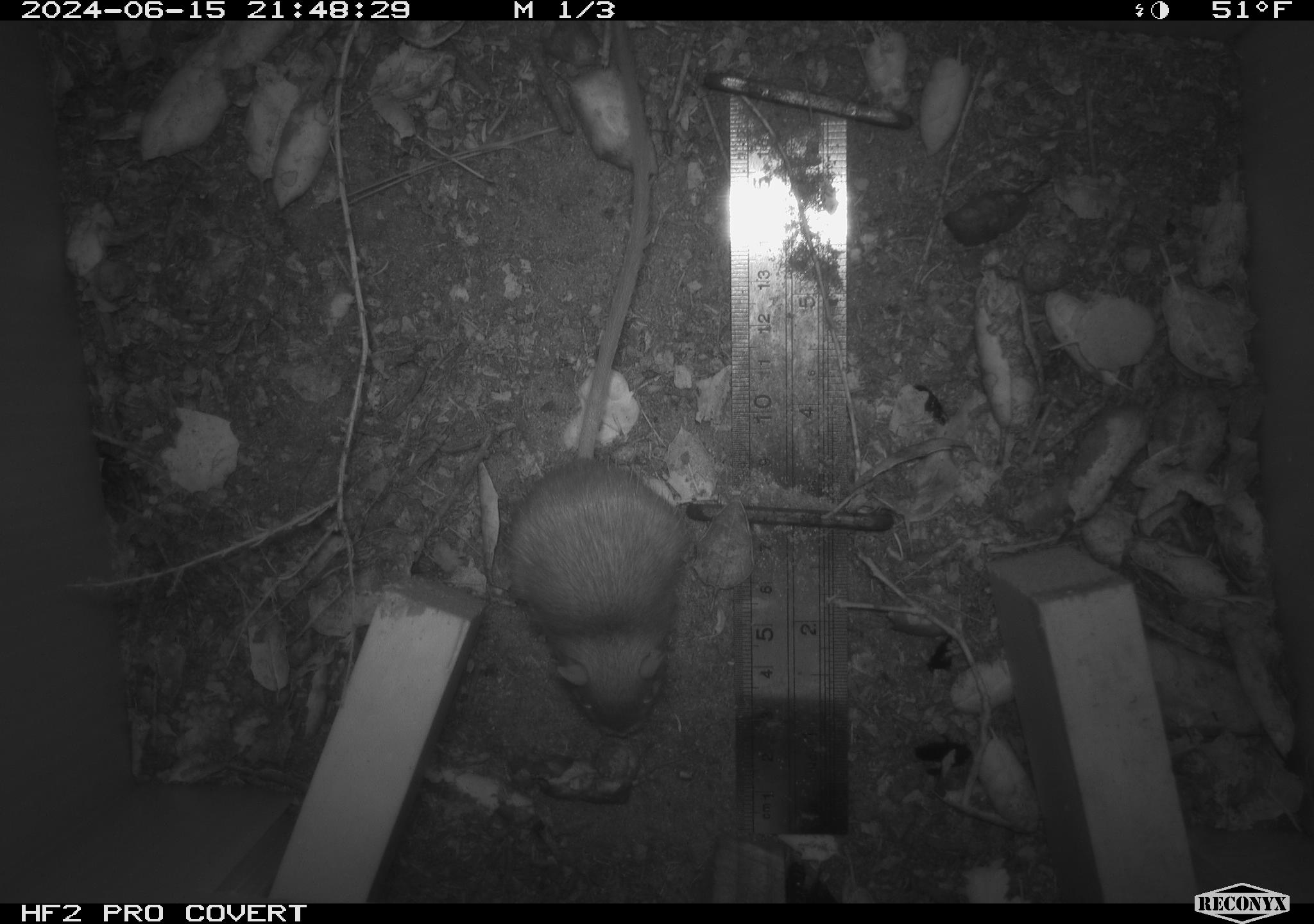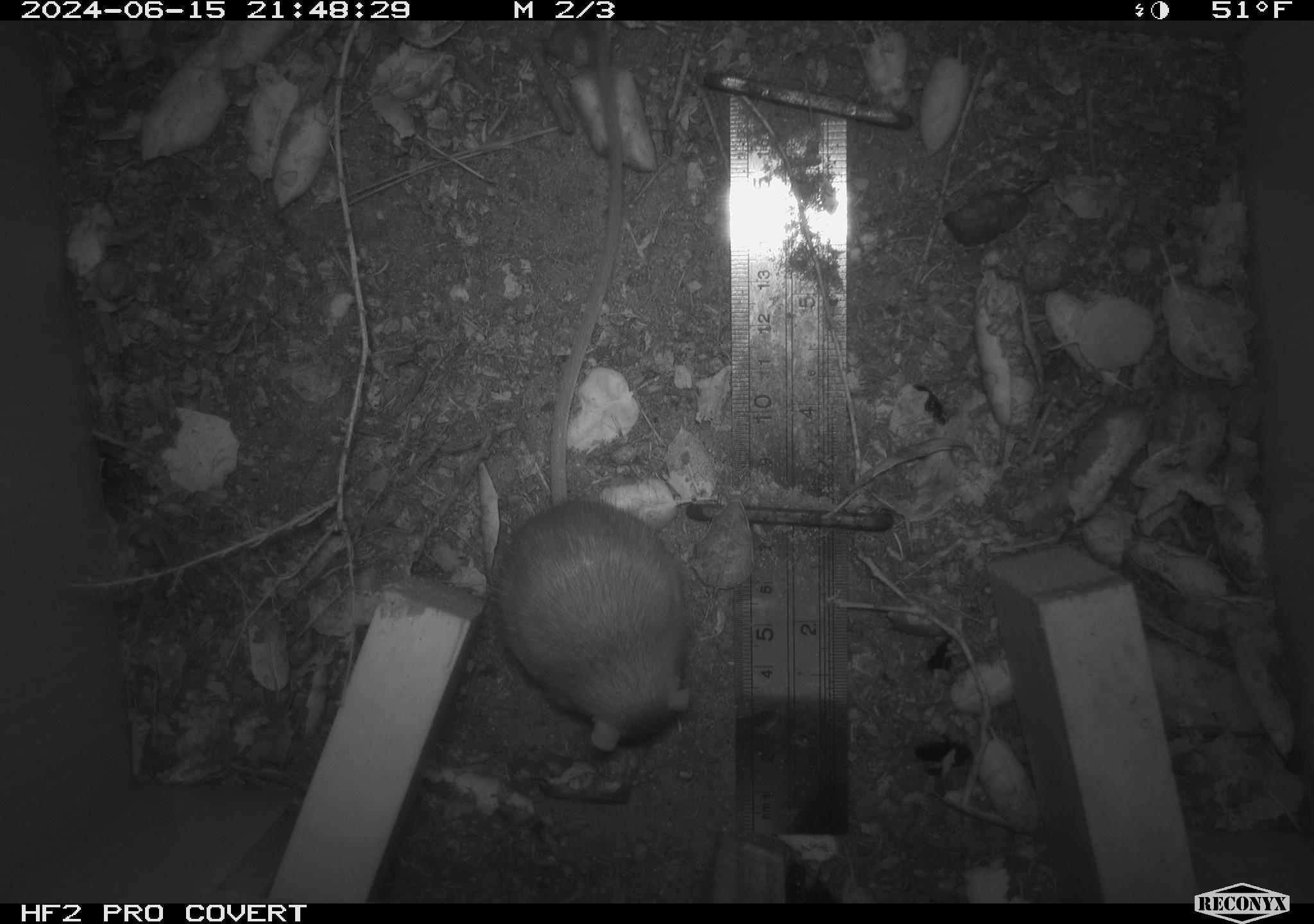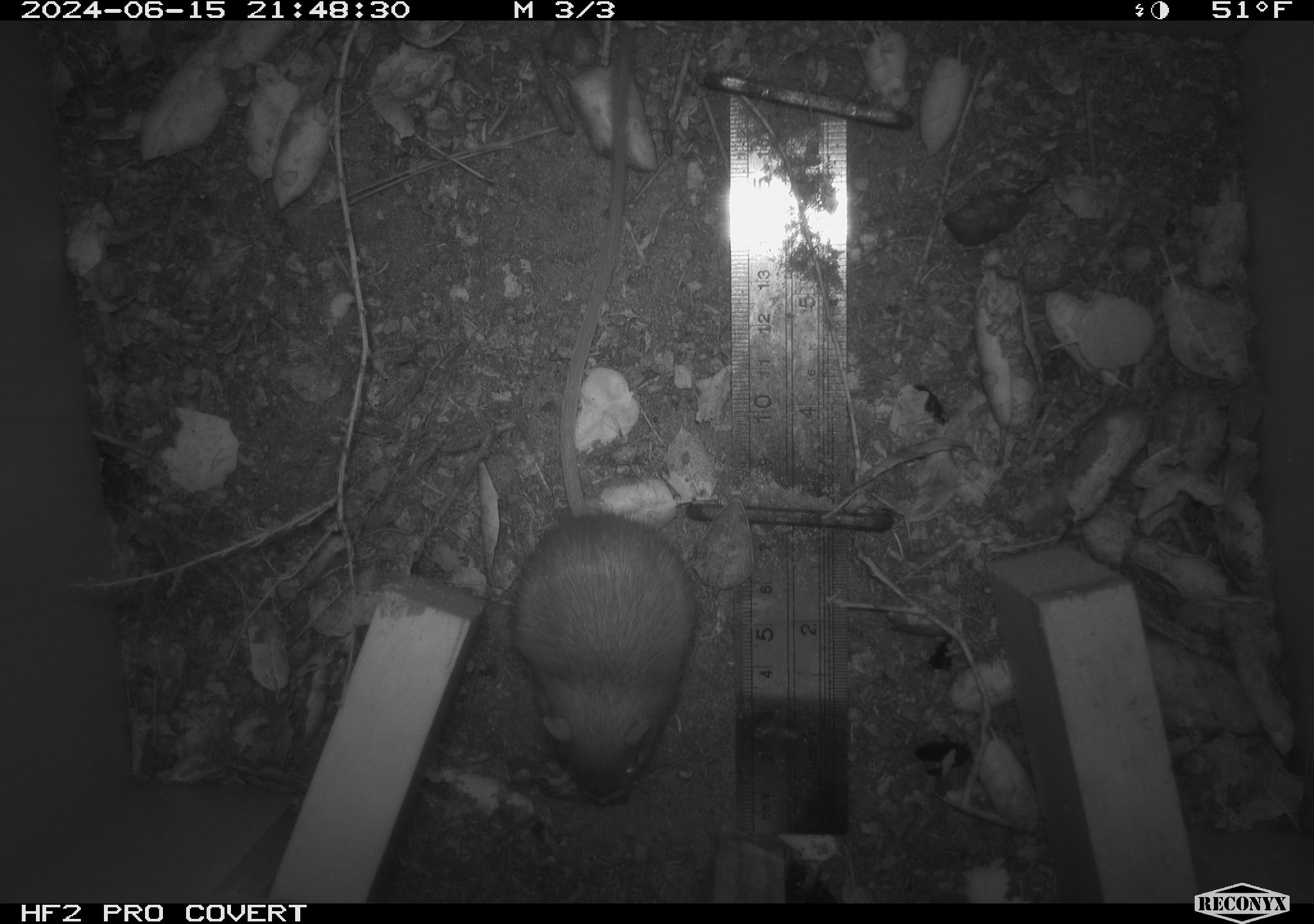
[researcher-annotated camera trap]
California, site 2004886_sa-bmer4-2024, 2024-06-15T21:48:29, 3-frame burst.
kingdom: Animalia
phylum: Chordata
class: Mammalia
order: Rodentia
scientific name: Rodentia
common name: mouse species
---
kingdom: Animalia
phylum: Chordata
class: Mammalia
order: Rodentia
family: Heteromyidae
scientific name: Heteromyidae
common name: kangaroo rats and pocket mice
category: heteromyidae family